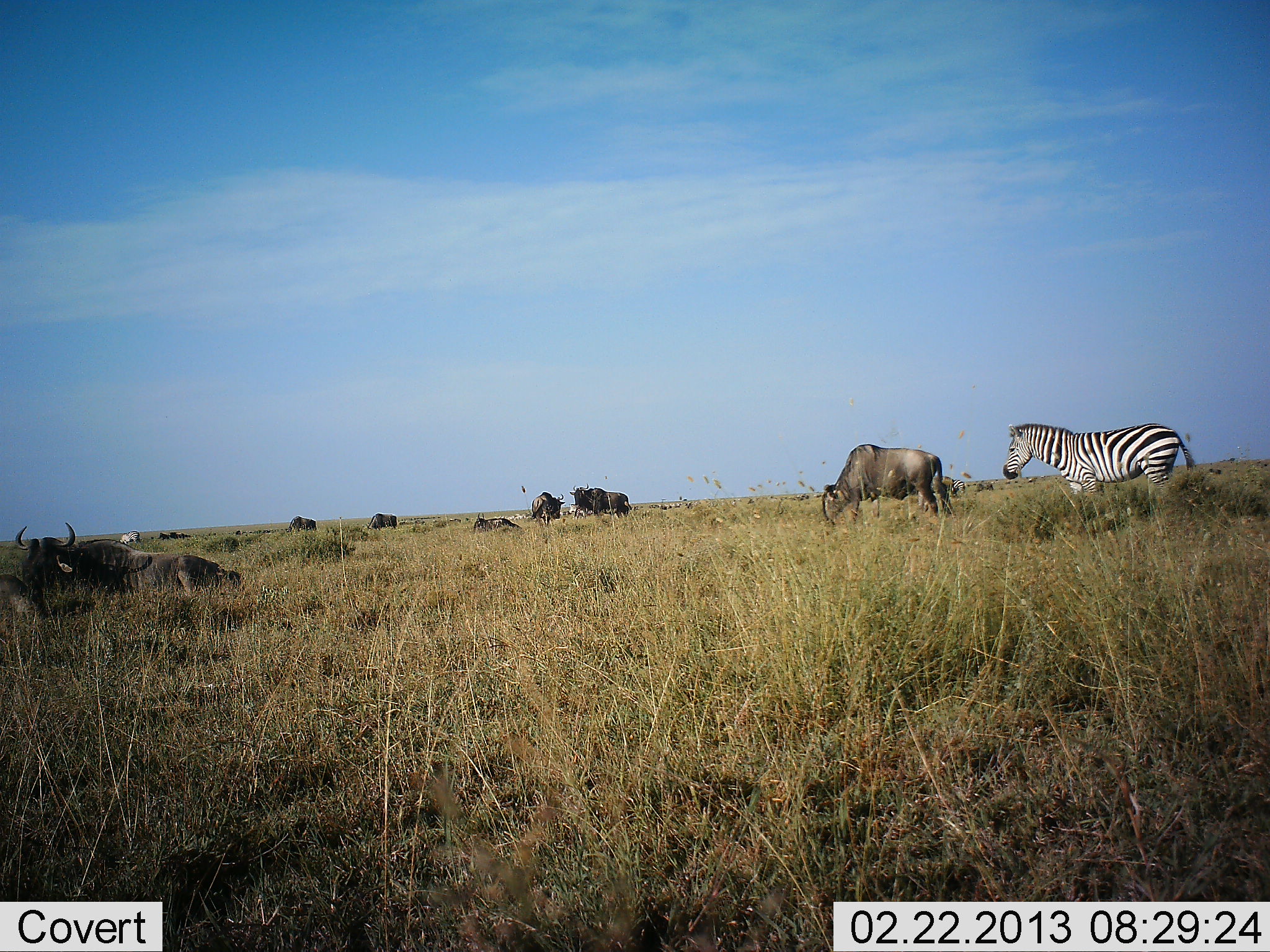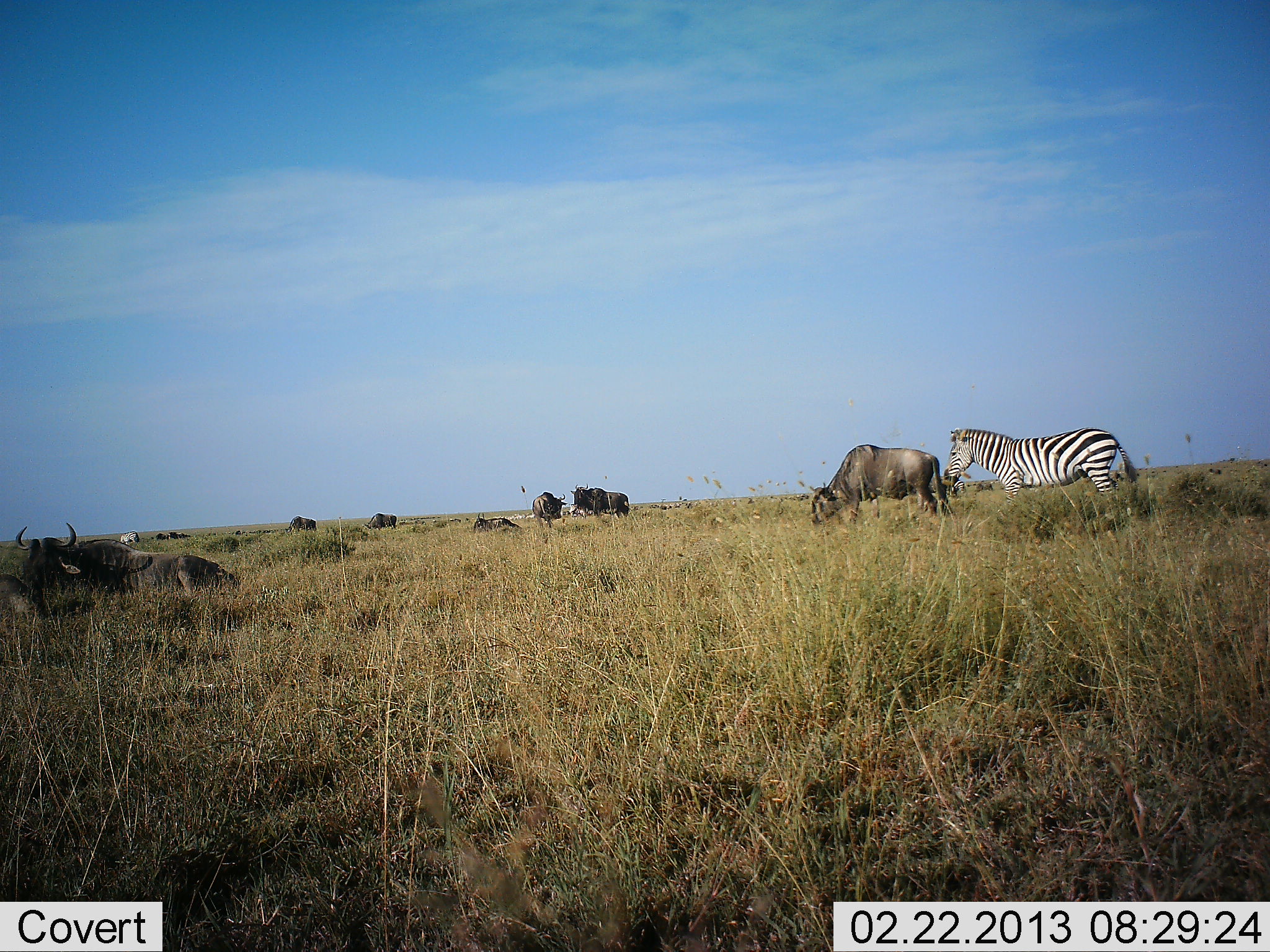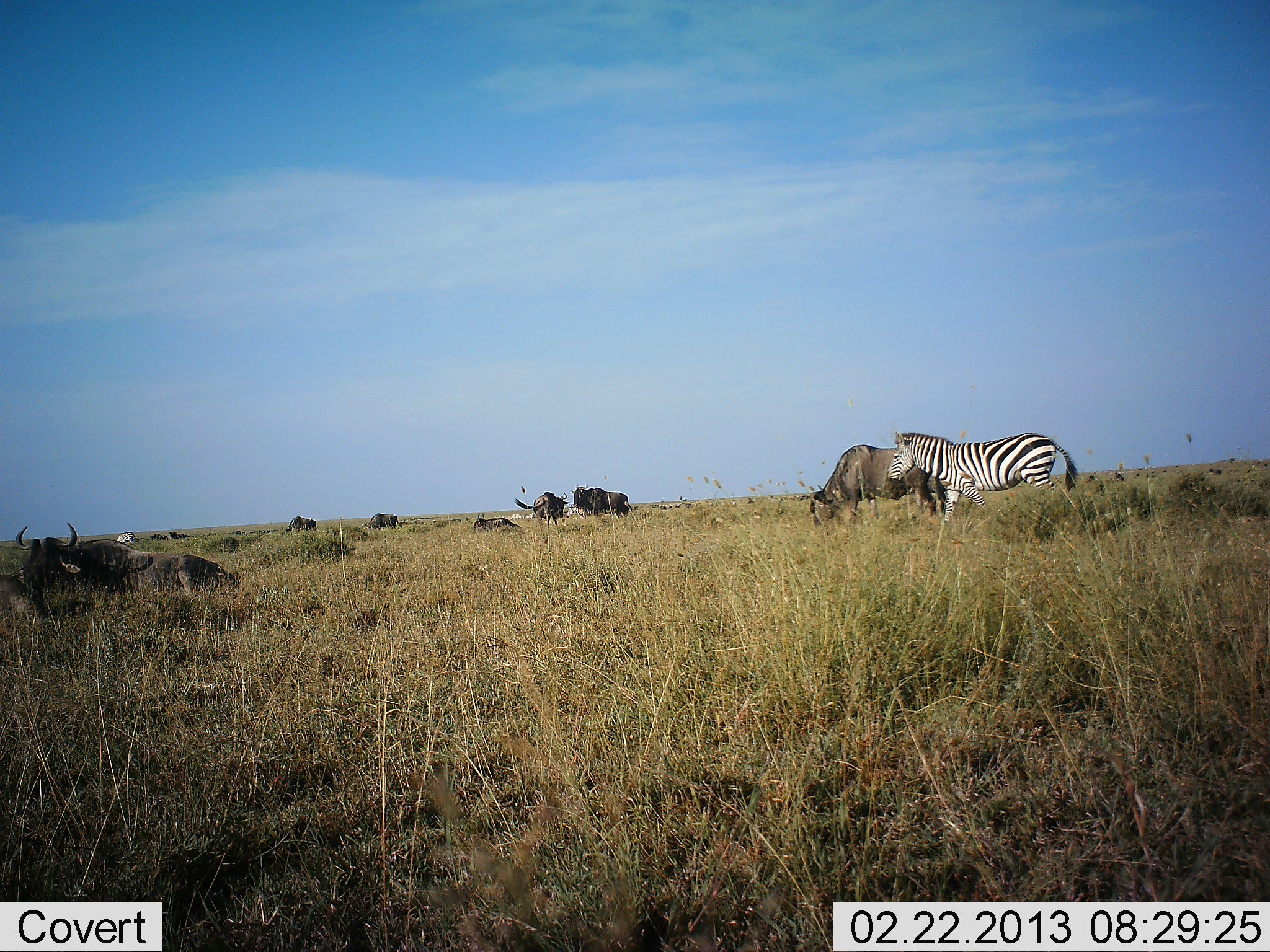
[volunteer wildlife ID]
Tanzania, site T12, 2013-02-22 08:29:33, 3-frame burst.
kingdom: Animalia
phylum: Chordata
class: Mammalia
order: Artiodactyla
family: Bovidae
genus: Connochaetes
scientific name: Connochaetes taurinus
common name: blue wildebeest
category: wildebeest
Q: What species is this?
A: Wildebeest (blue wildebeest) (Connochaetes taurinus).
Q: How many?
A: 9.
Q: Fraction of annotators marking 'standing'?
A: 42%.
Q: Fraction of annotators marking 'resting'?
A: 92%.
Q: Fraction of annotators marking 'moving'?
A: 12%.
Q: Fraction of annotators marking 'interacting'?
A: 0%.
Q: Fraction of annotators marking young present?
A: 0%.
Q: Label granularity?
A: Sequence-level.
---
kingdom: Animalia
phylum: Chordata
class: Mammalia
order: Perissodactyla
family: Equidae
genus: Equus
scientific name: Equus quagga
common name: plains zebra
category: zebra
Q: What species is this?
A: Zebra (plains zebra) (Equus quagga).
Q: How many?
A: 1.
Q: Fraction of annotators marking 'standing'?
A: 25%.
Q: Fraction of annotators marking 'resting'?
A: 3%.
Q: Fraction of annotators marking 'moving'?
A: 75%.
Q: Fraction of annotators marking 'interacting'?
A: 0%.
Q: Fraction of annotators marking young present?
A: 0%.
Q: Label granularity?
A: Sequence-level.